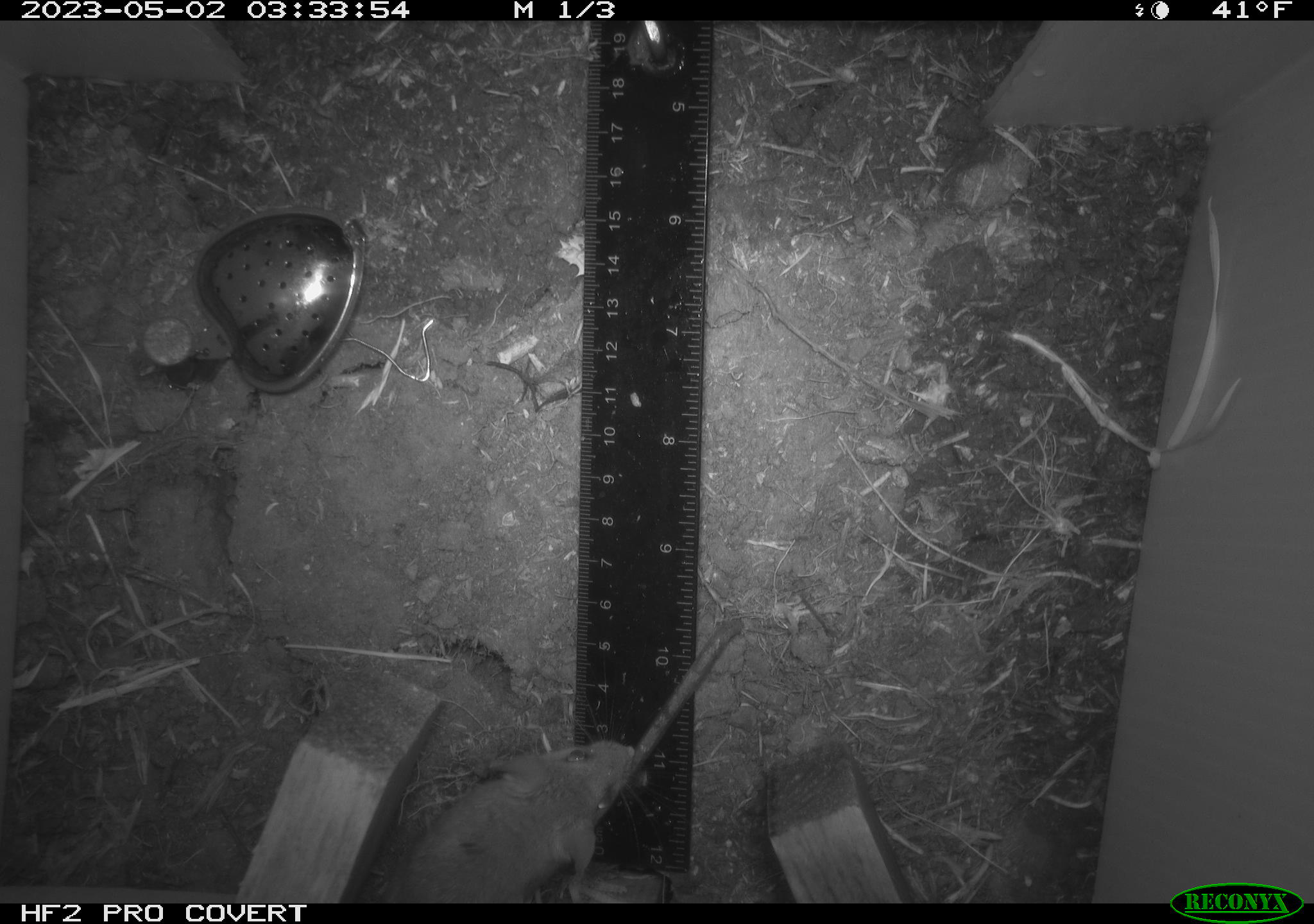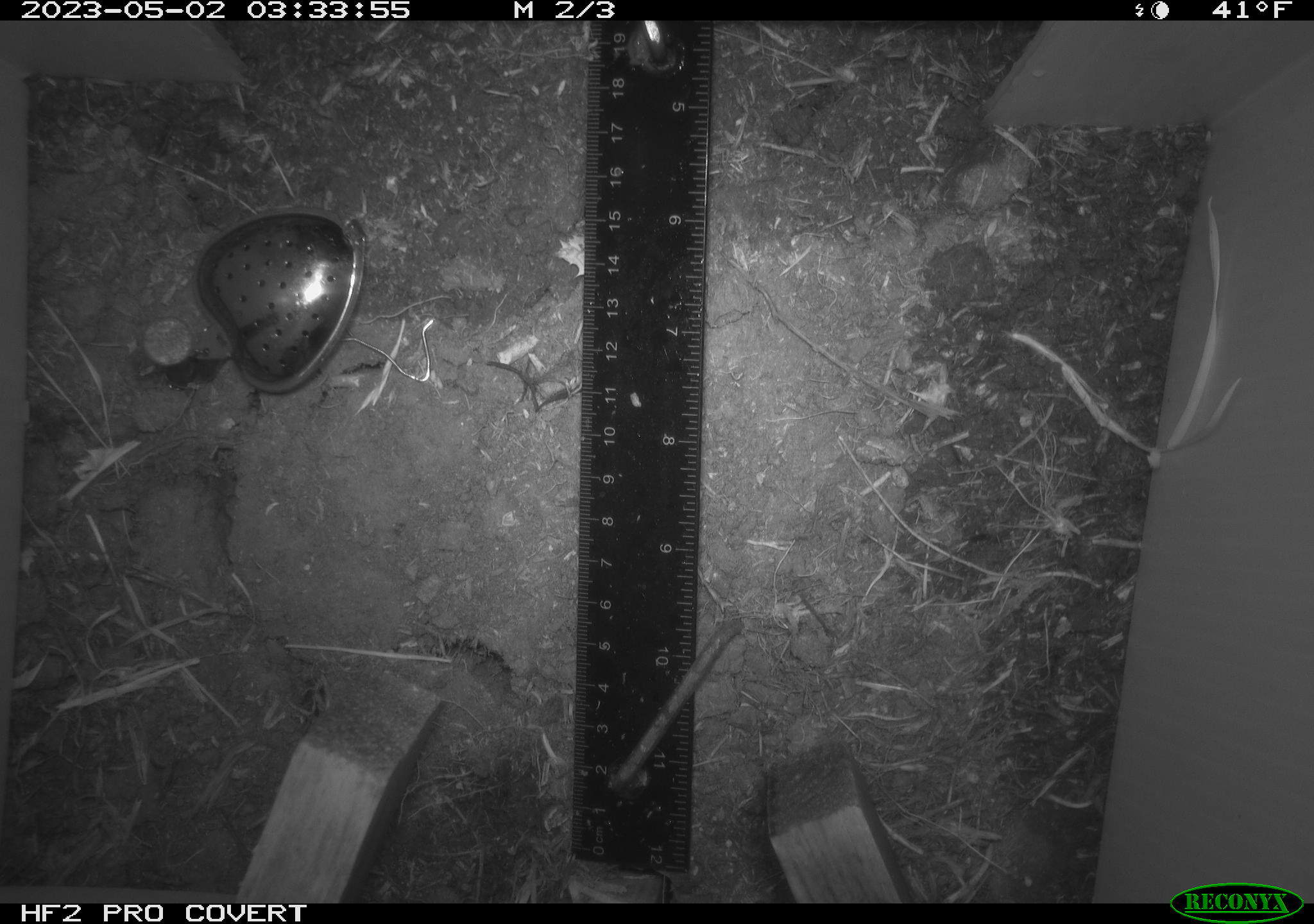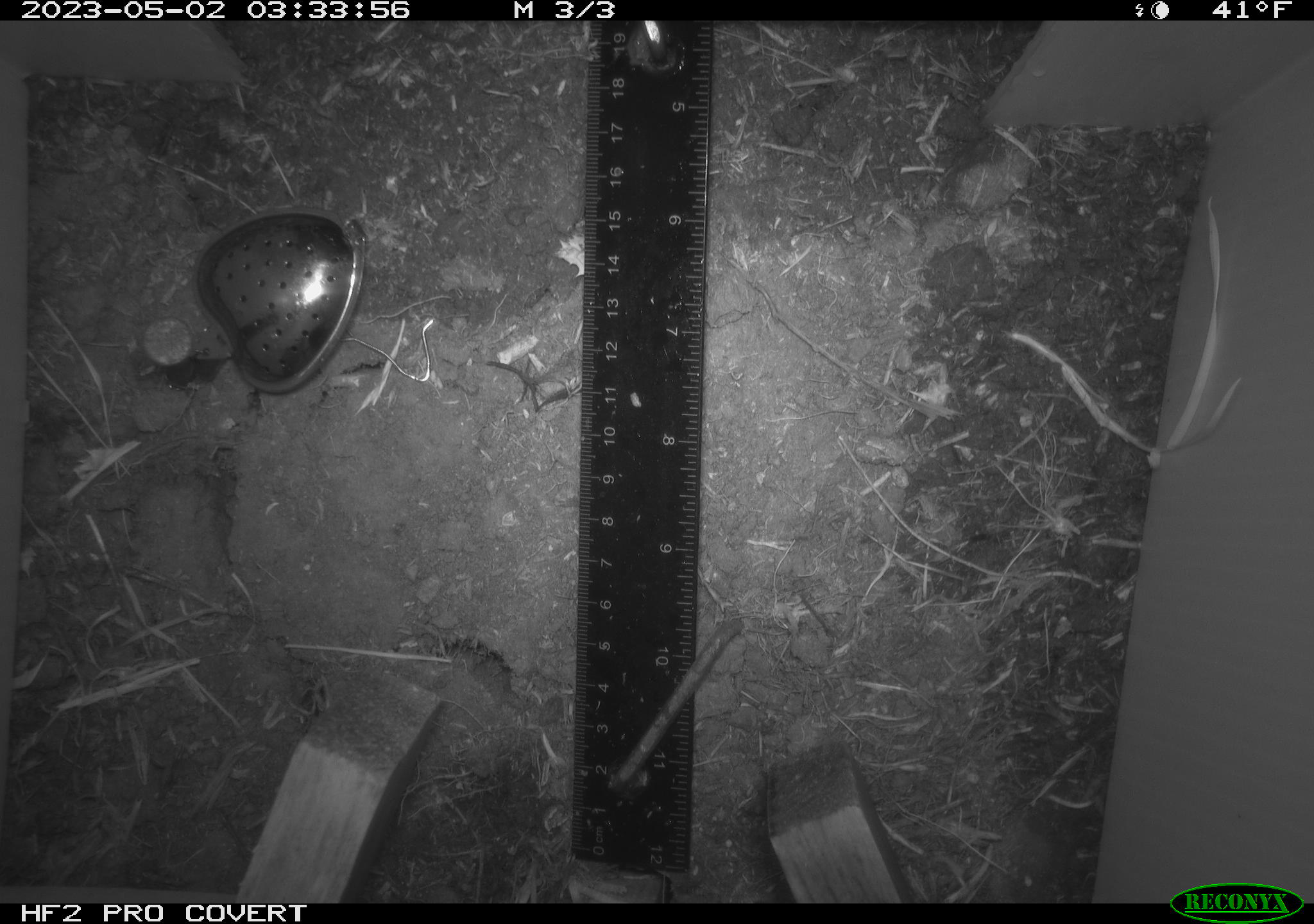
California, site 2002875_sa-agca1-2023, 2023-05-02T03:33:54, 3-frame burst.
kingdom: Animalia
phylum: Chordata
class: Mammalia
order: Rodentia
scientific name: Rodentia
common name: mouse species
Mouse species (Rodentia).